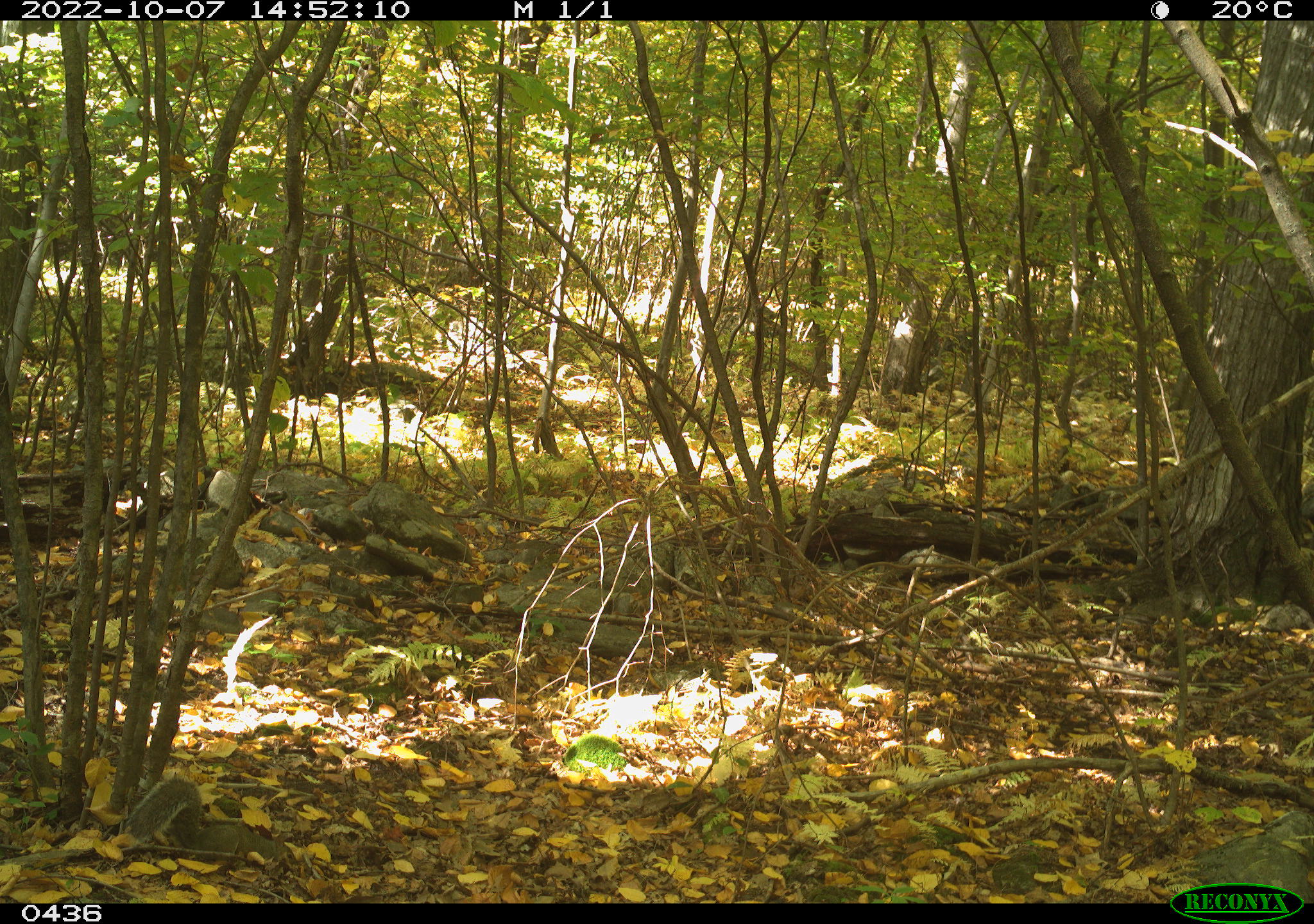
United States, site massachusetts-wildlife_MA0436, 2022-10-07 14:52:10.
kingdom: Animalia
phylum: Chordata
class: Mammalia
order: Rodentia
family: Sciuridae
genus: Sciurus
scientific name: Sciurus carolinensis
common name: gray squirrel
Gray squirrel (Sciurus carolinensis).